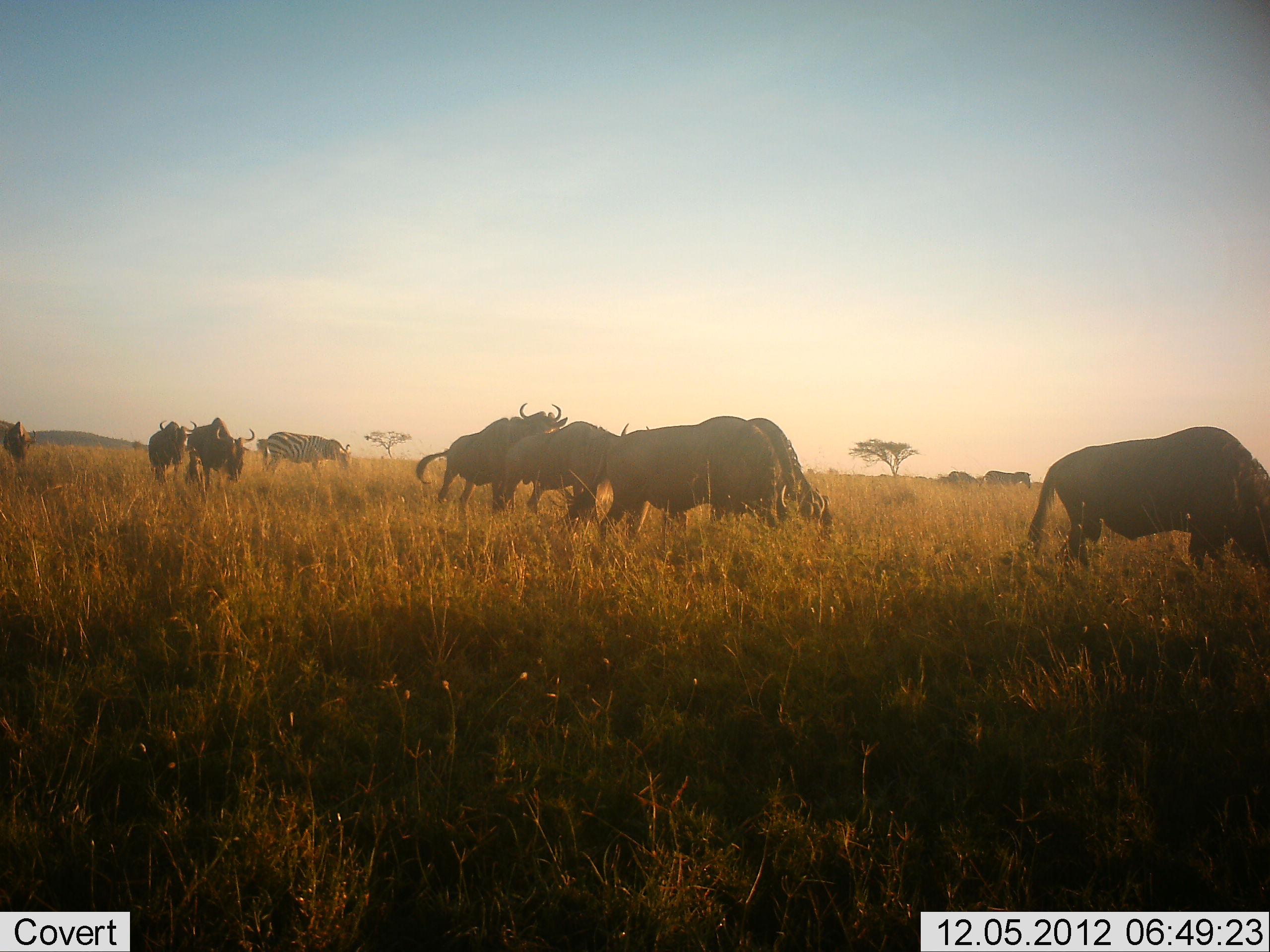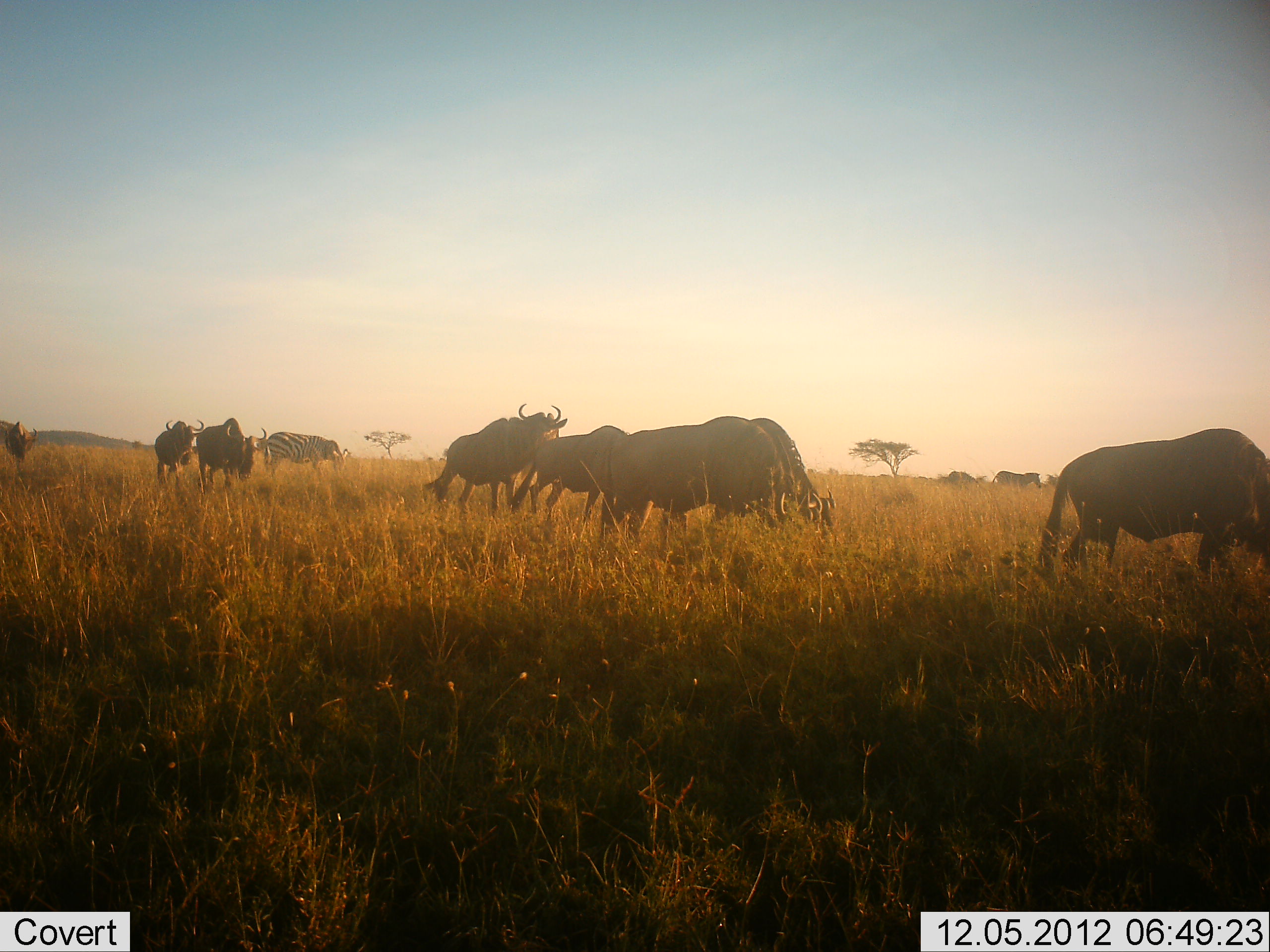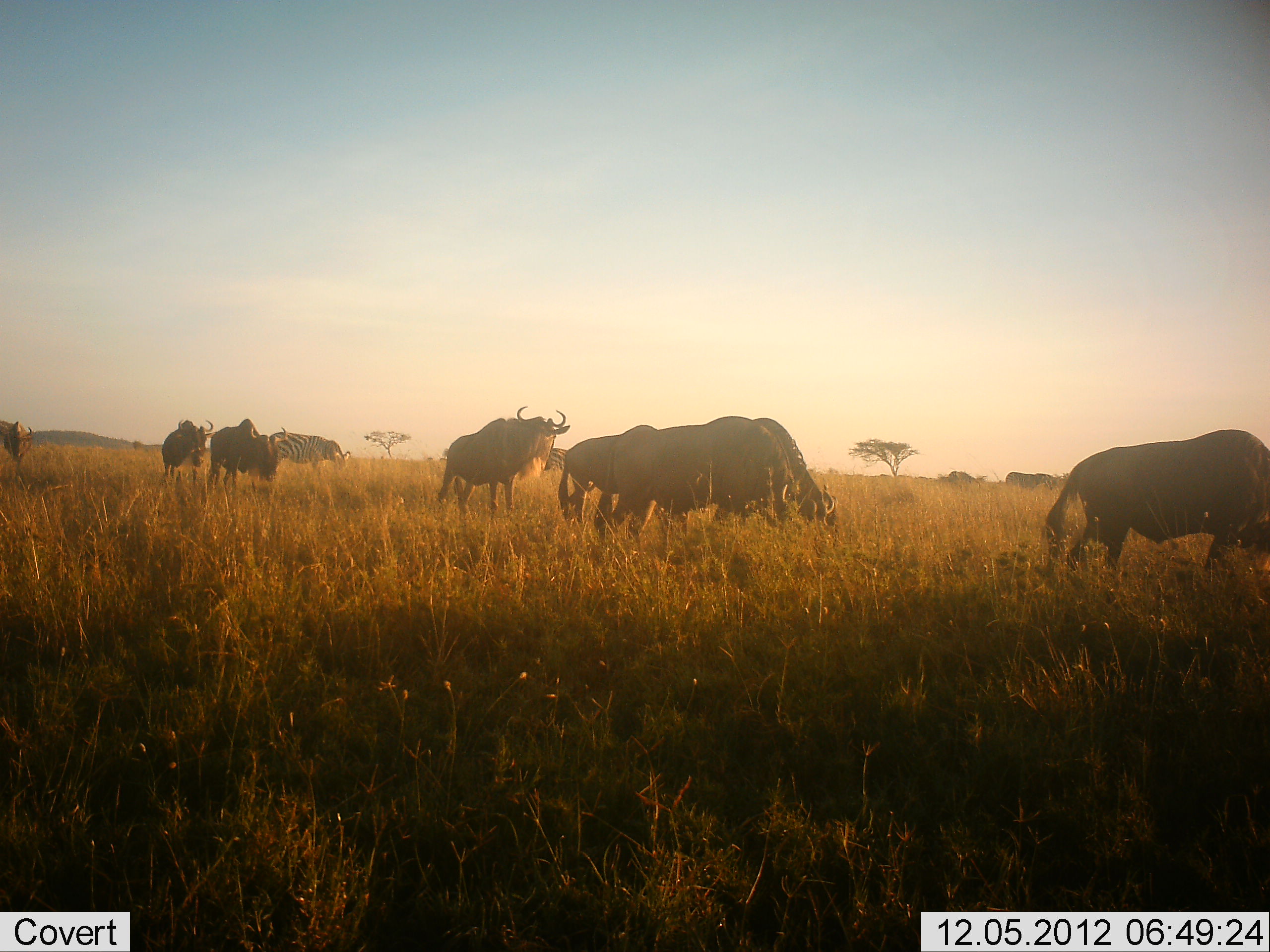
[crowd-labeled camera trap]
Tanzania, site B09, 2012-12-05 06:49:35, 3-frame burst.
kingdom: Animalia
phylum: Chordata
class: Mammalia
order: Artiodactyla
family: Bovidae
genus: Connochaetes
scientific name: Connochaetes taurinus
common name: blue wildebeest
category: wildebeest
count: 9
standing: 64%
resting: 0%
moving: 79%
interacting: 0%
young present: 0%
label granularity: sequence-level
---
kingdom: Animalia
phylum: Chordata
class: Mammalia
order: Perissodactyla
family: Equidae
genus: Equus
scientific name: Equus quagga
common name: plains zebra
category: zebra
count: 2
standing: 60%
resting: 0%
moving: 50%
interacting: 0%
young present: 0%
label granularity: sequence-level